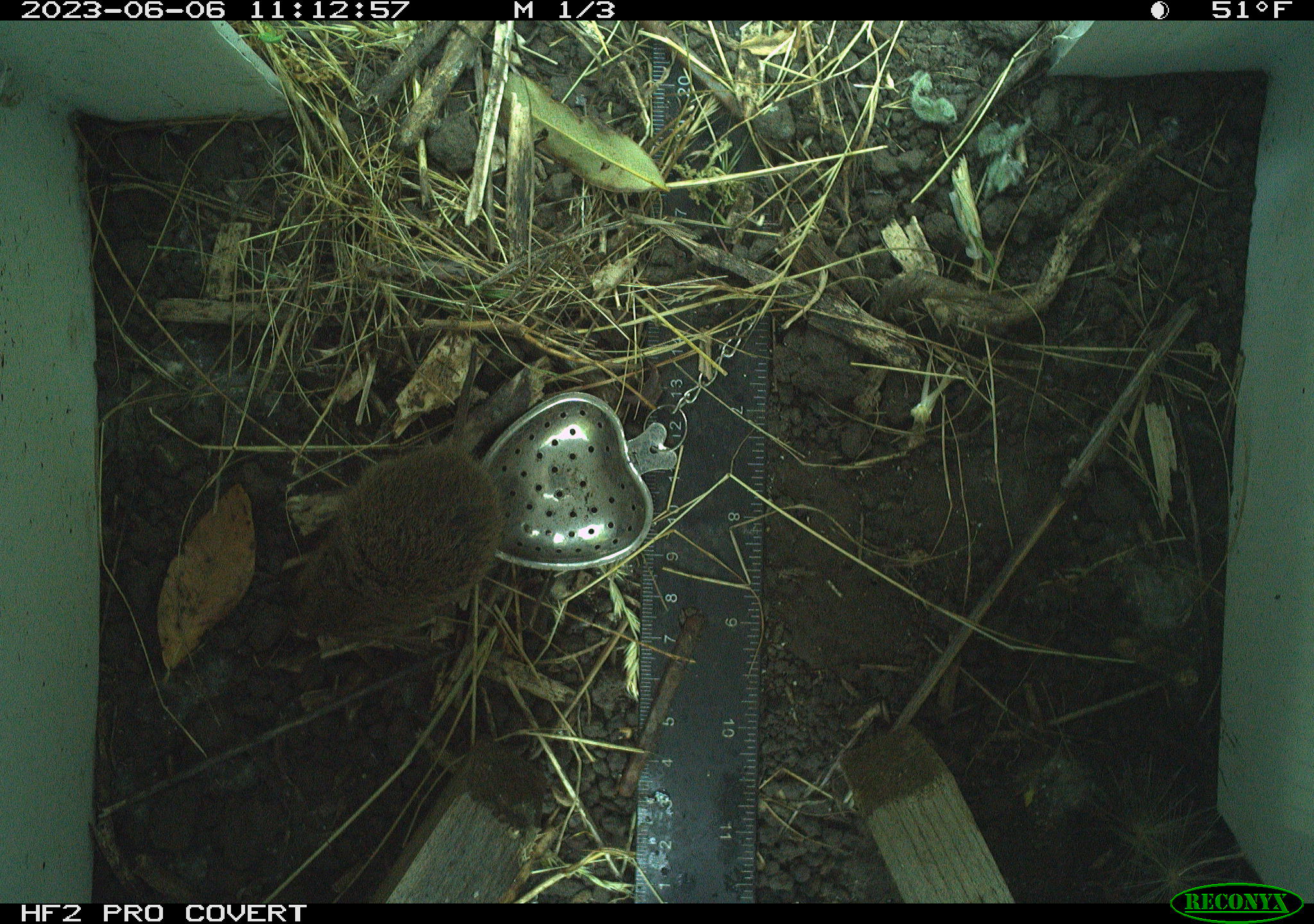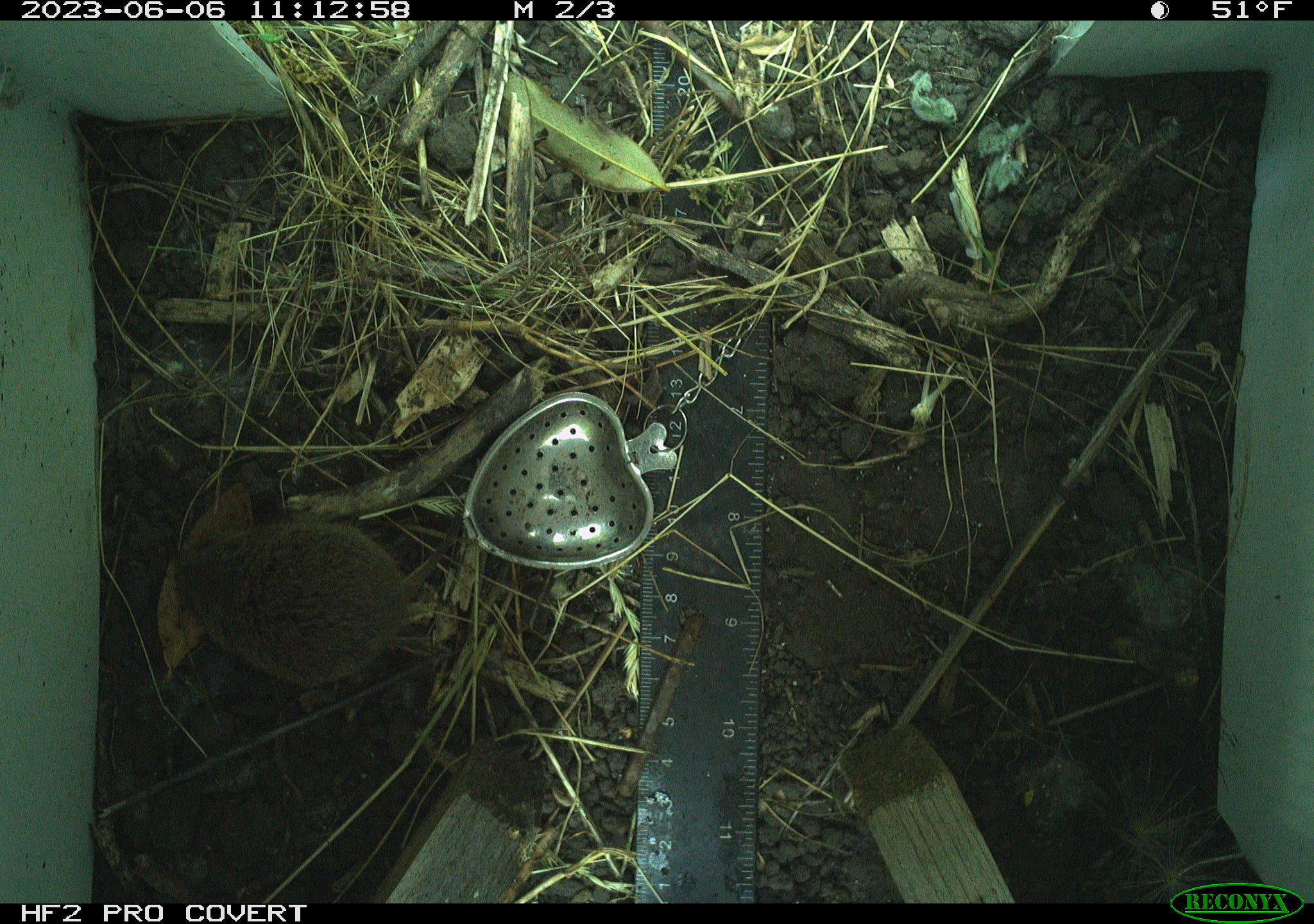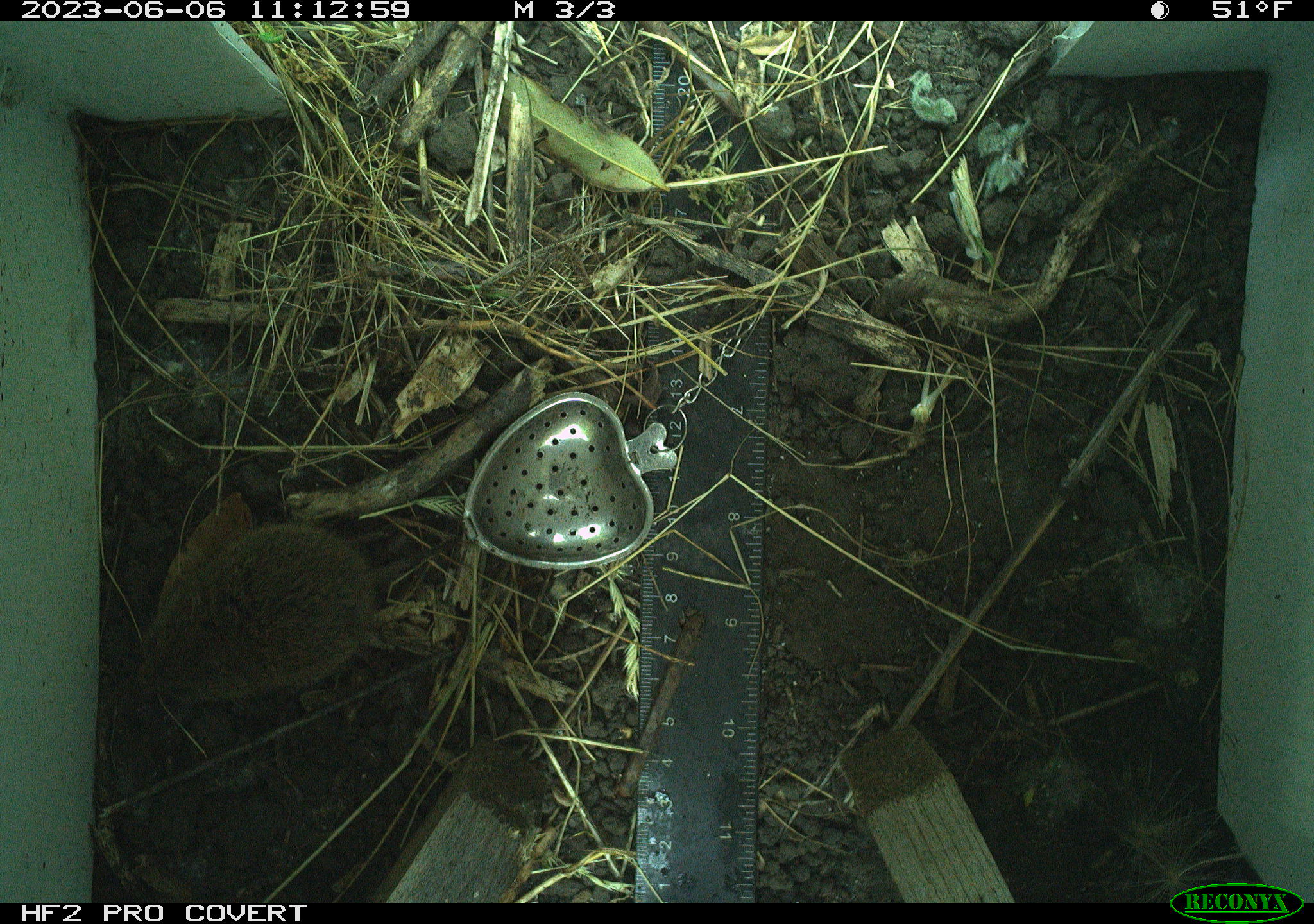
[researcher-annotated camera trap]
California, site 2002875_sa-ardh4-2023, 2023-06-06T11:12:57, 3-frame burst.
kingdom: Animalia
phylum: Chordata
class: Mammalia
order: Rodentia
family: Cricetidae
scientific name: Arvicolinae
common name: voles, lemmings, and muskrats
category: arvicolinae subfamily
Arvicolinae subfamily (voles, lemmings, and muskrats) (Arvicolinae).